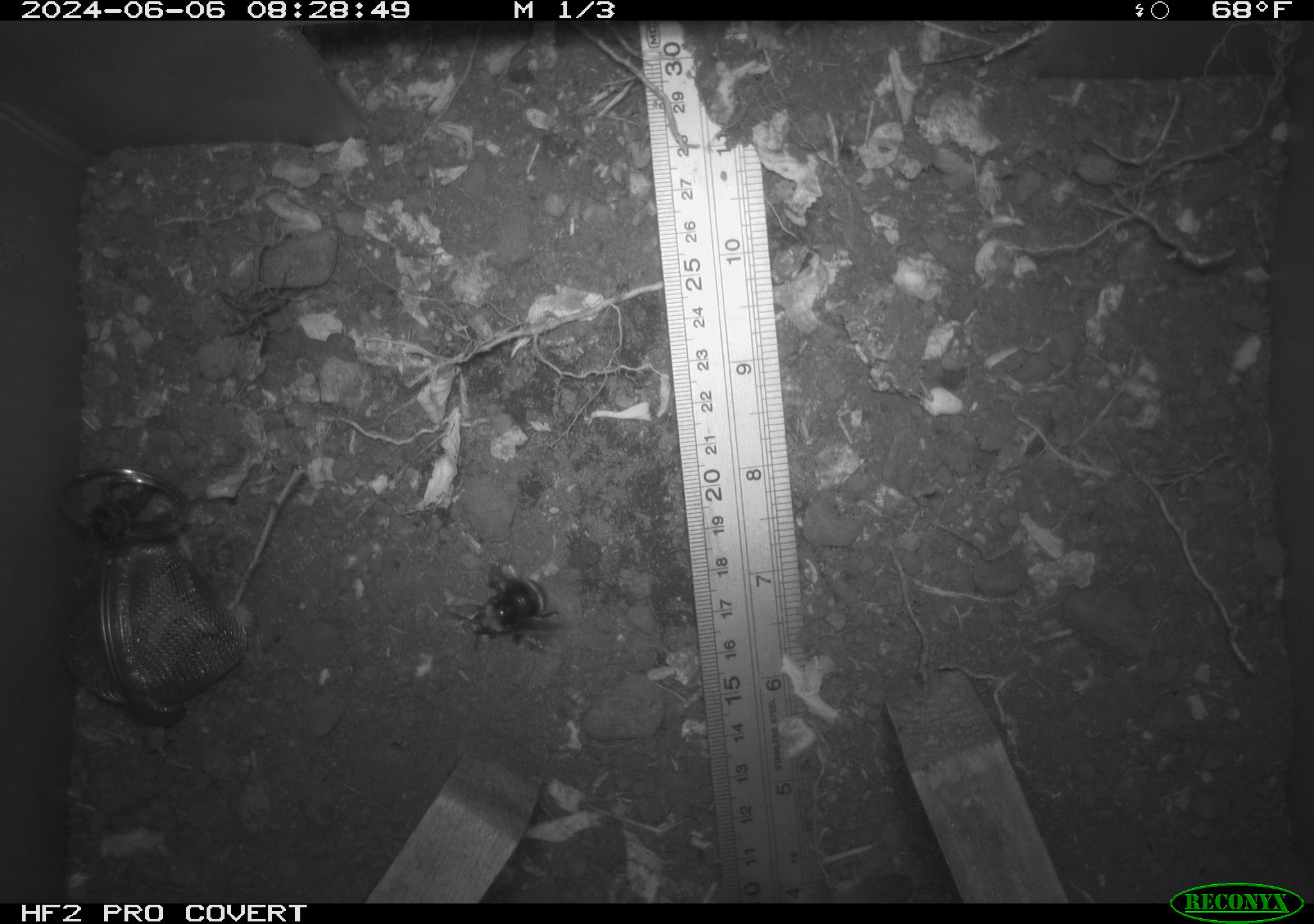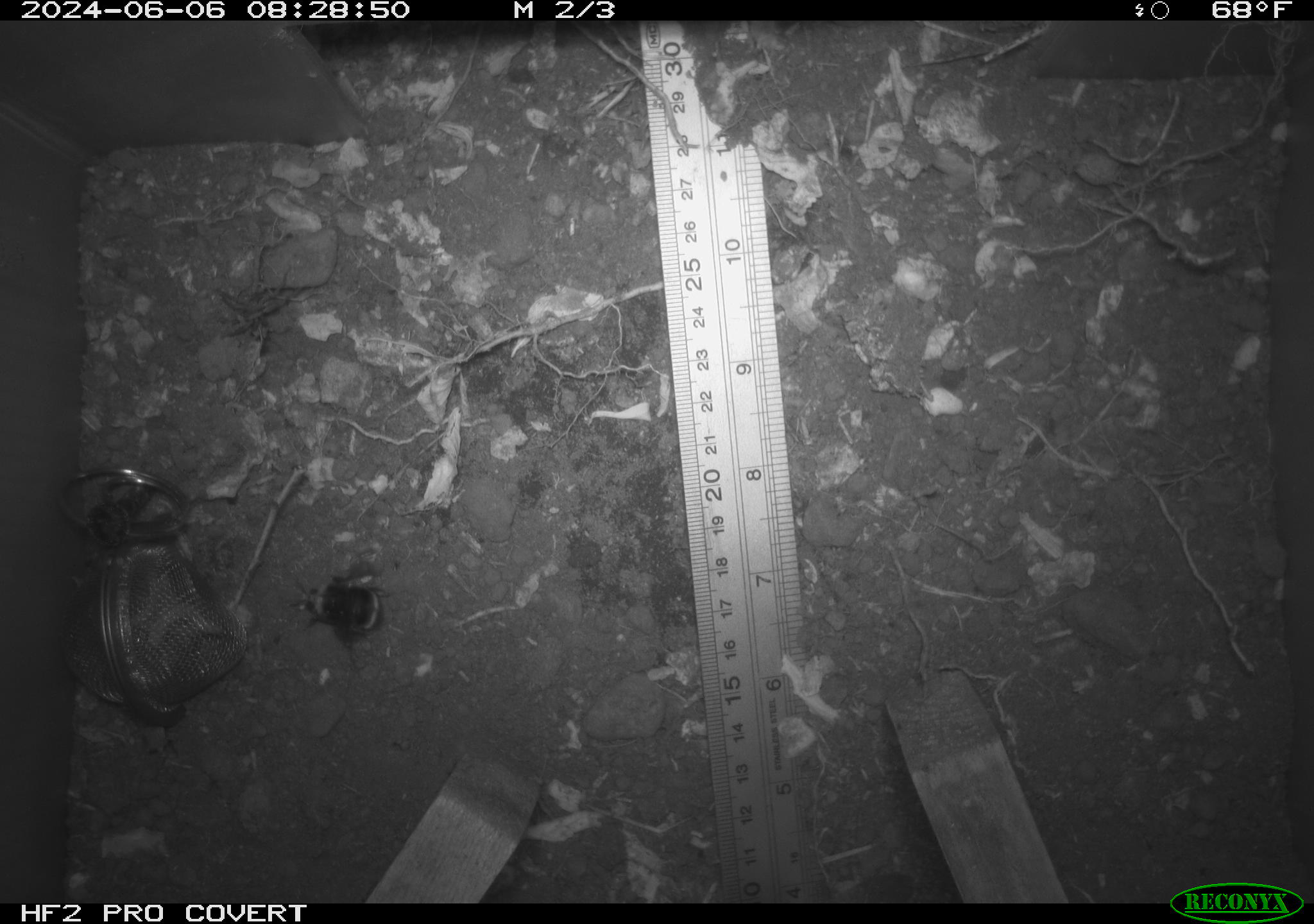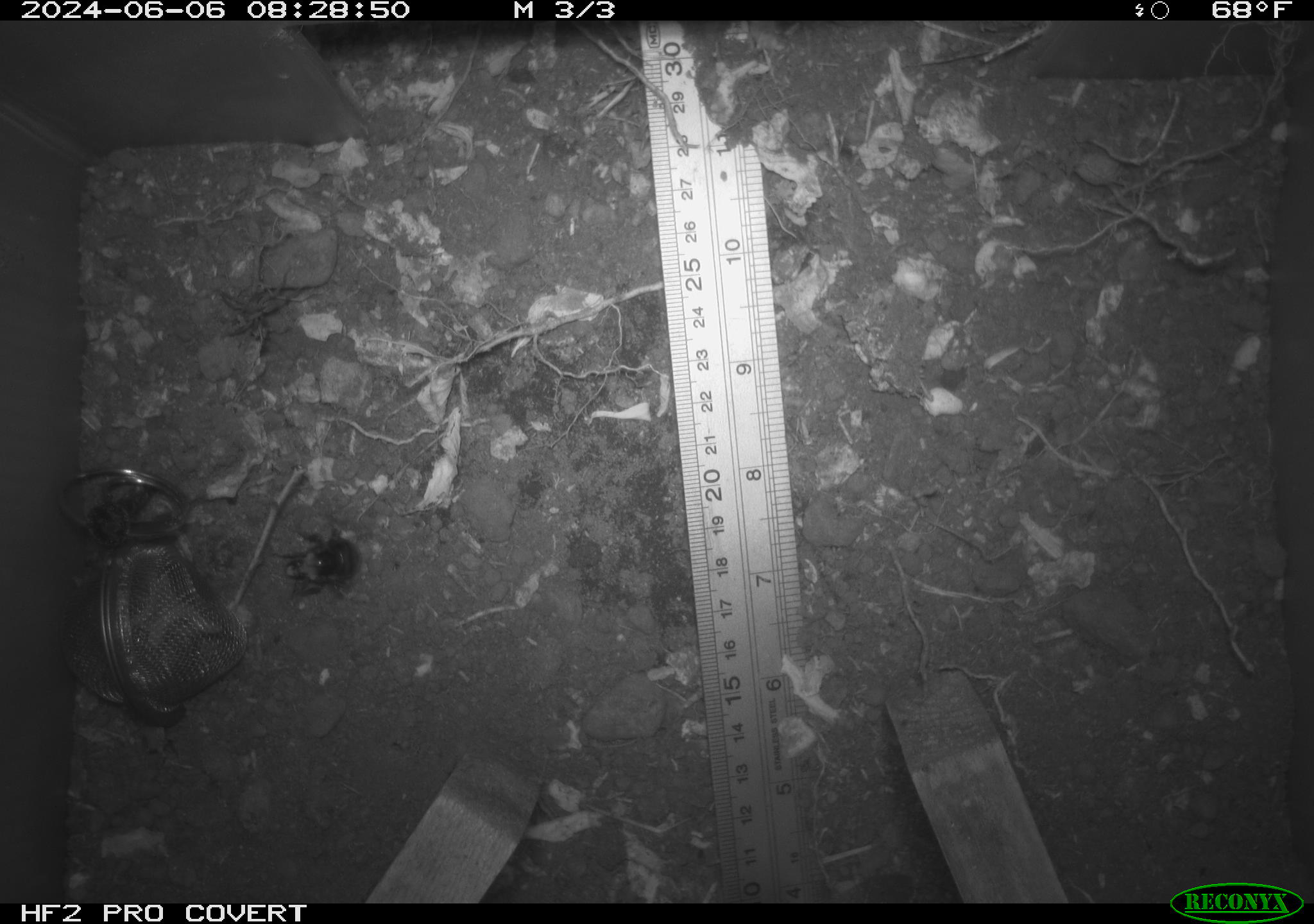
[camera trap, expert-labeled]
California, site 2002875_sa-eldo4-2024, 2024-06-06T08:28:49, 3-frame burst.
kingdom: Animalia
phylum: Arthropoda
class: Insecta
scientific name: Insecta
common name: insect